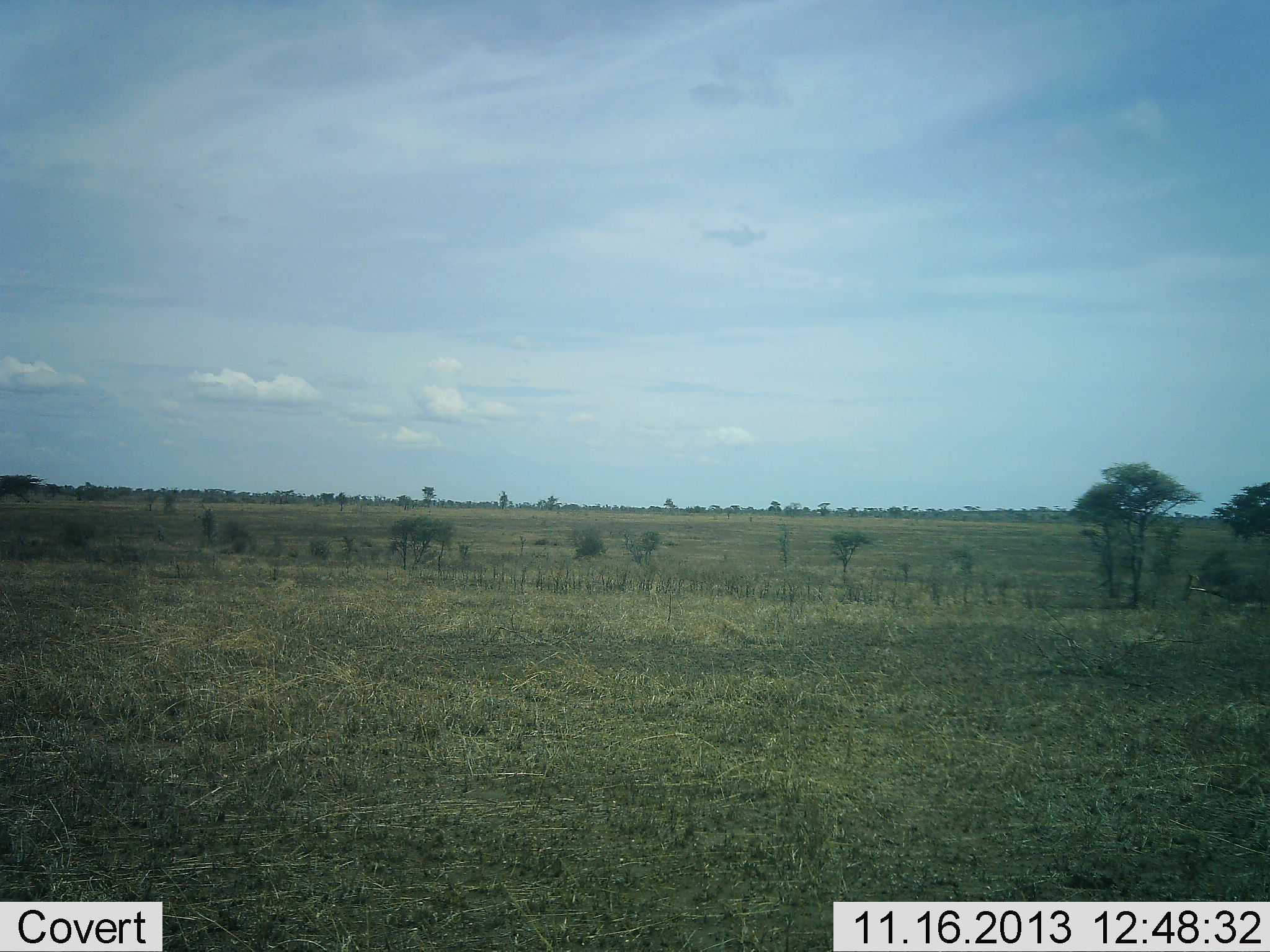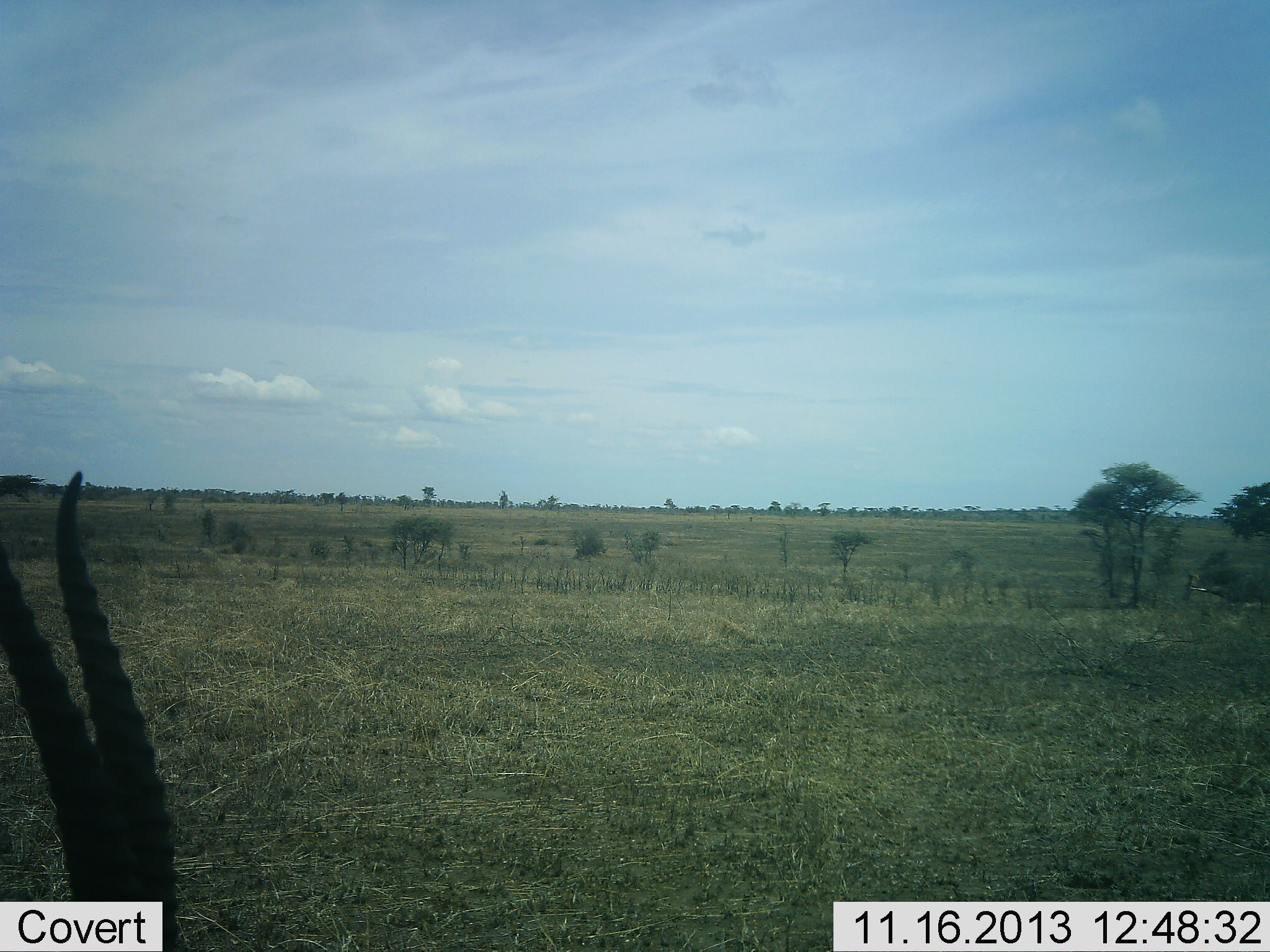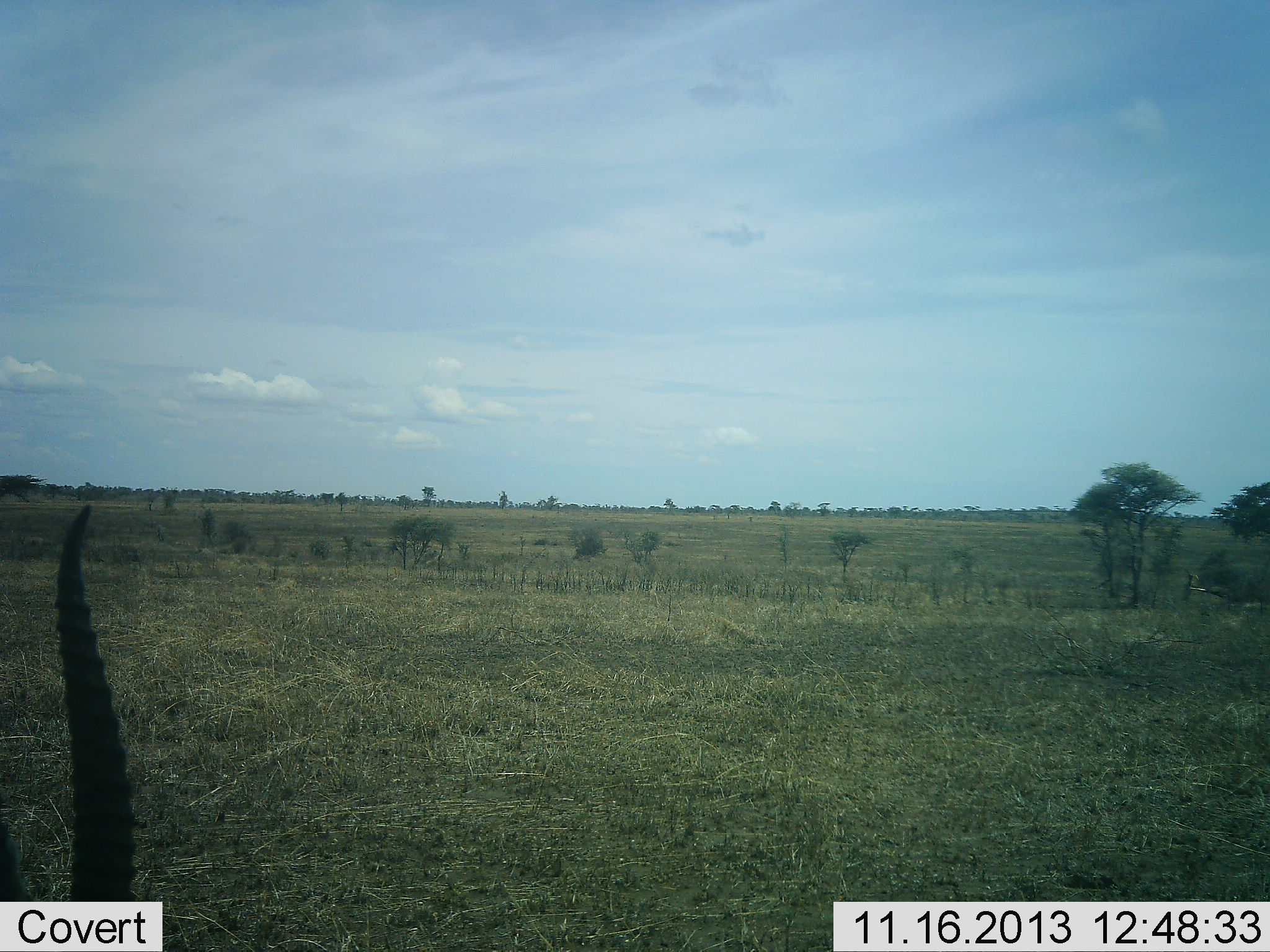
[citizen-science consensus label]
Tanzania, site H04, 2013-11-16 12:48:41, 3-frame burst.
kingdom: Animalia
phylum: Chordata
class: Mammalia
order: Artiodactyla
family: Bovidae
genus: Eudorcas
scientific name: Eudorcas thomsonii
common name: thomson's gazelle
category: gazellethomsons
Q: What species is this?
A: Gazellethomsons (thomson's gazelle) (Eudorcas thomsonii).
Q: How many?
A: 1.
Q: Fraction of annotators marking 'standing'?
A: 50%.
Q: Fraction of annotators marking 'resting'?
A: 0%.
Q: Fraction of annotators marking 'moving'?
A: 50%.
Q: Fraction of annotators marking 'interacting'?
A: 0%.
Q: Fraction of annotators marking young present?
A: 0%.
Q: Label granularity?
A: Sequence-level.